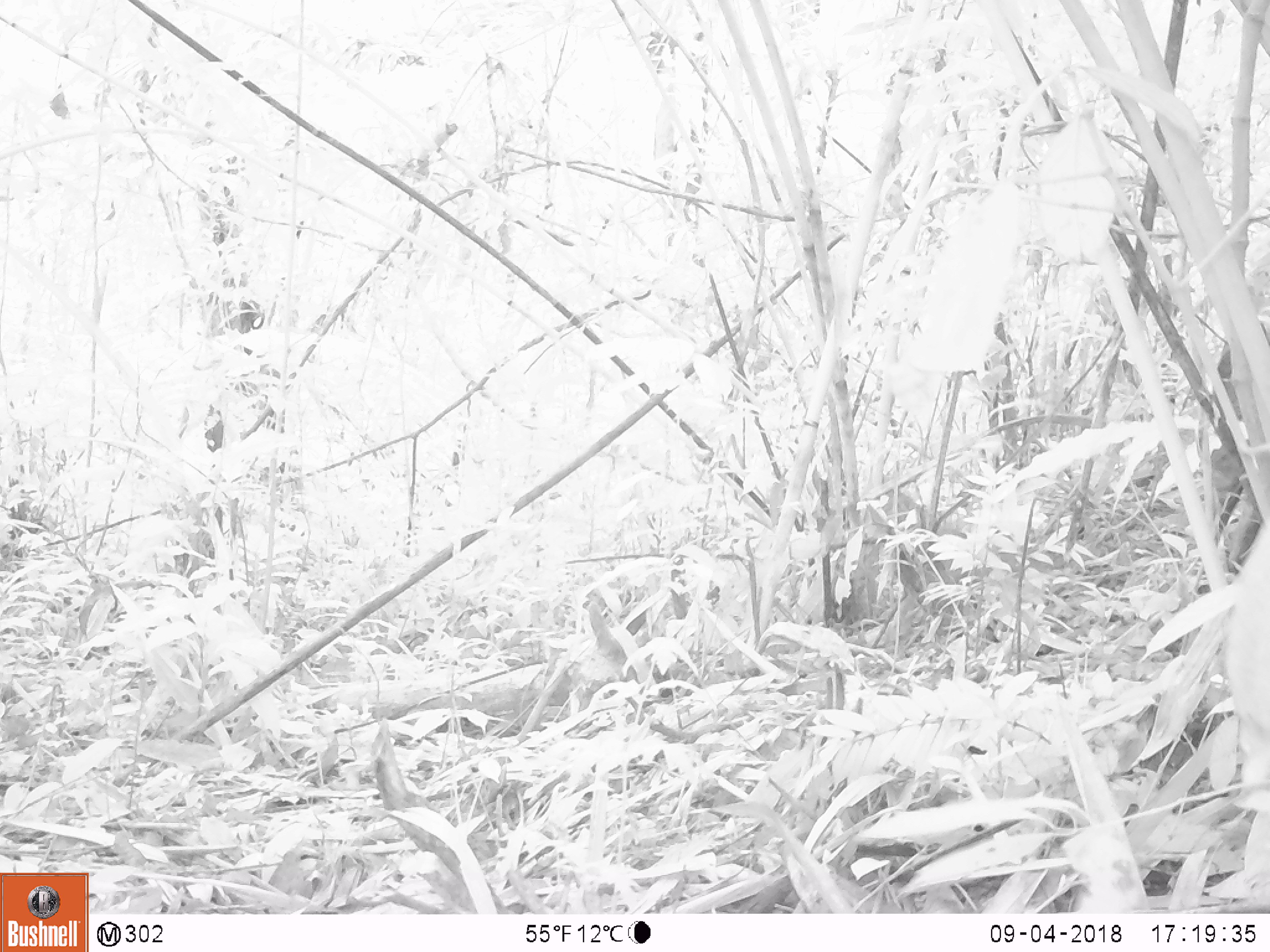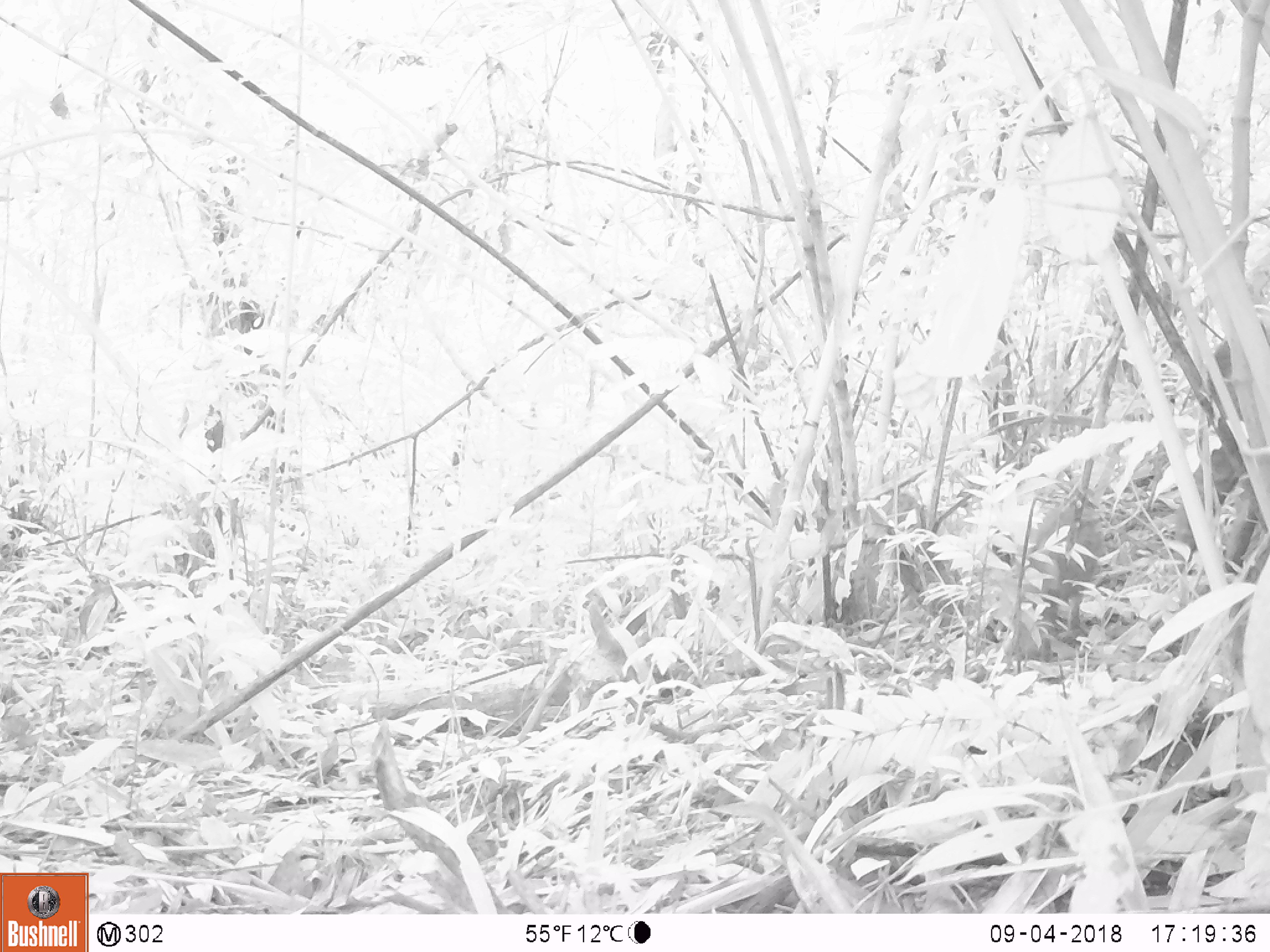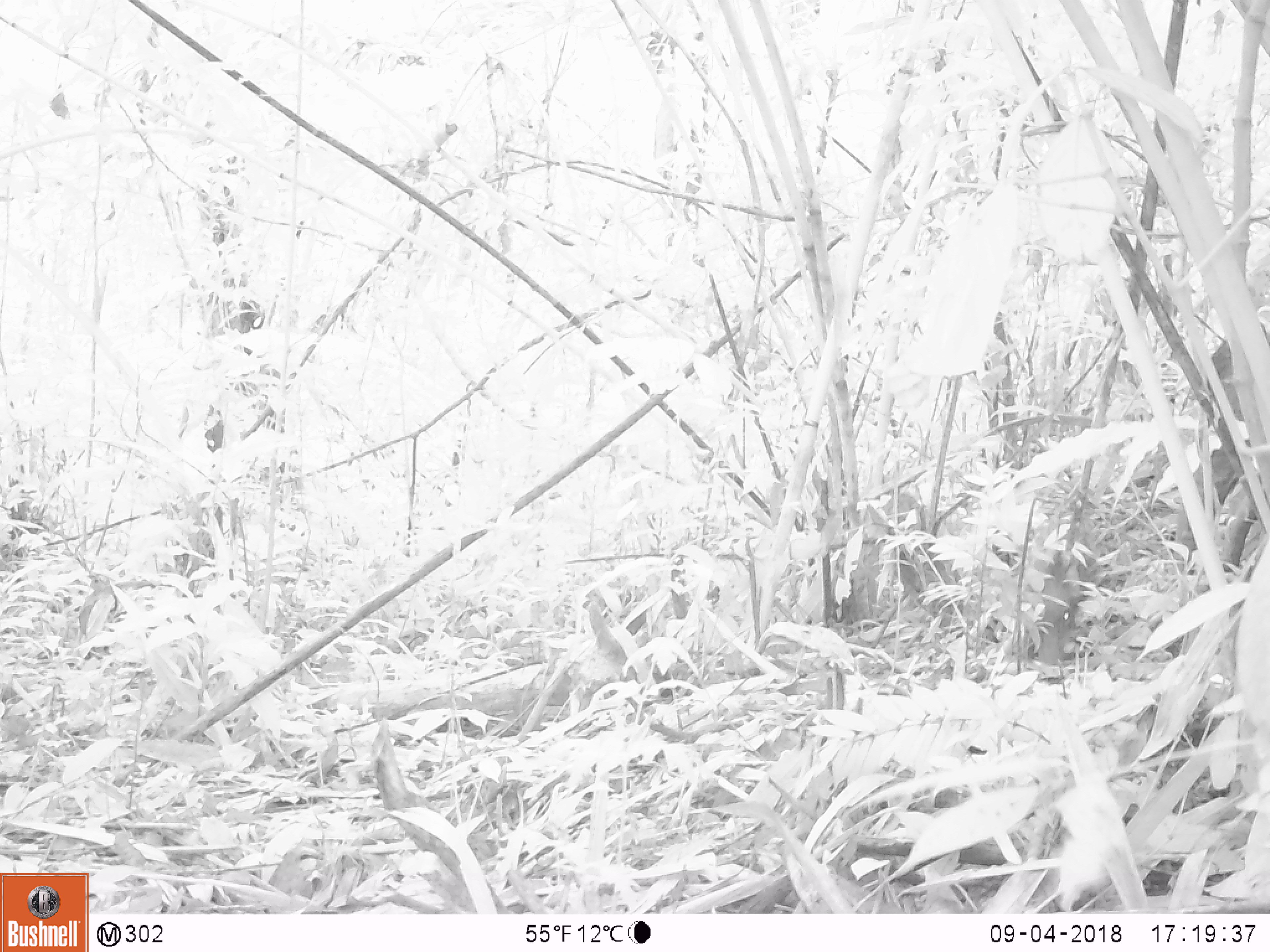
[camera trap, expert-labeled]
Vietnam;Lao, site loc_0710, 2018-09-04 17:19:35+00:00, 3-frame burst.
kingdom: Animalia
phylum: Chordata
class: Mammalia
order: Artiodactyla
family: Suidae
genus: Sus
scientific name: Sus scrofa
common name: eurasian wild pig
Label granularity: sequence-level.